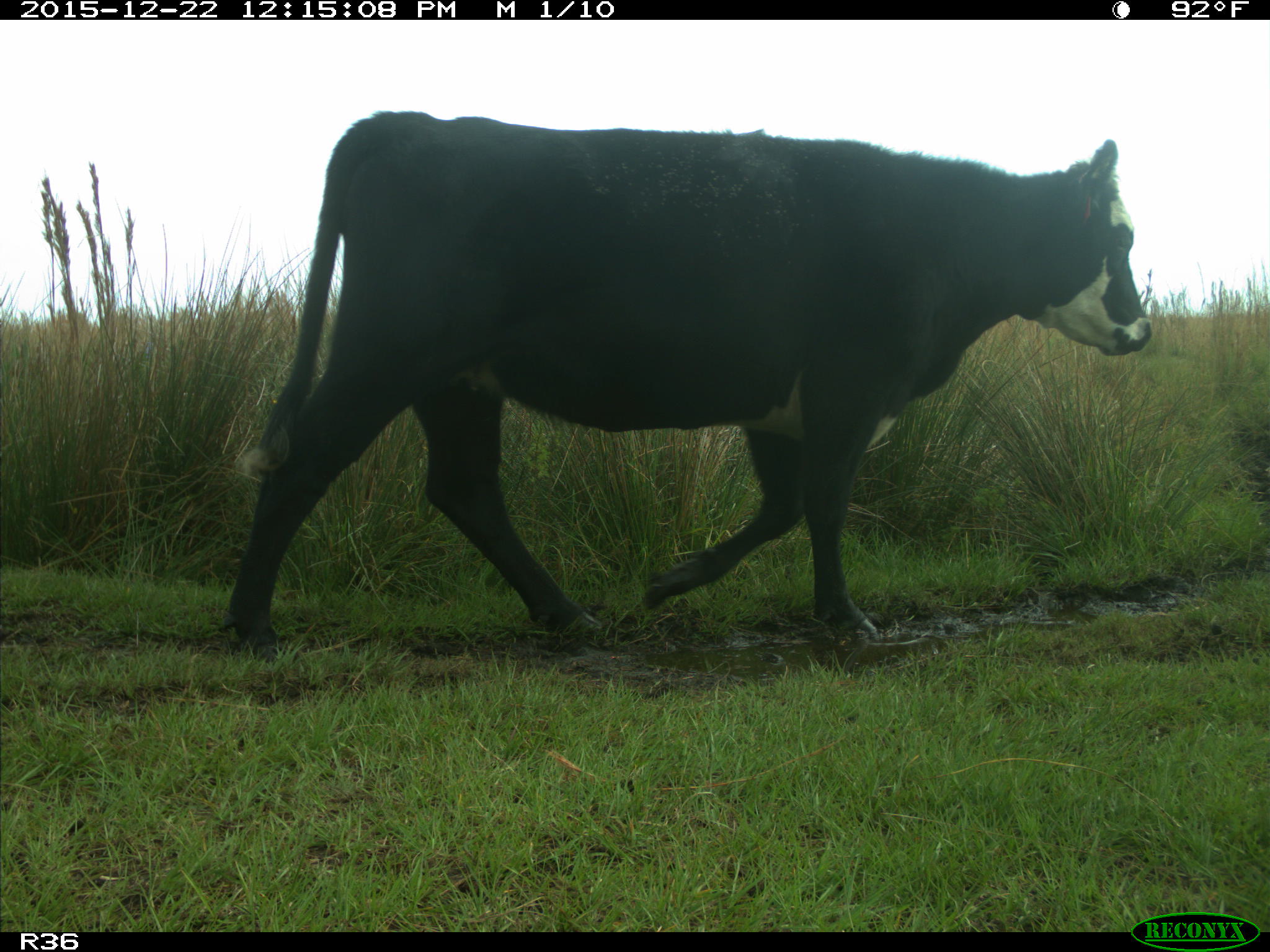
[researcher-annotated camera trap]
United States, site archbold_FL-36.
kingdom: Animalia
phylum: Chordata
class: Mammalia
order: Artiodactyla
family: Bovidae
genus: Bos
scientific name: Bos taurus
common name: domestic cow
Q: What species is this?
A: Bos taurus (domestic cow).